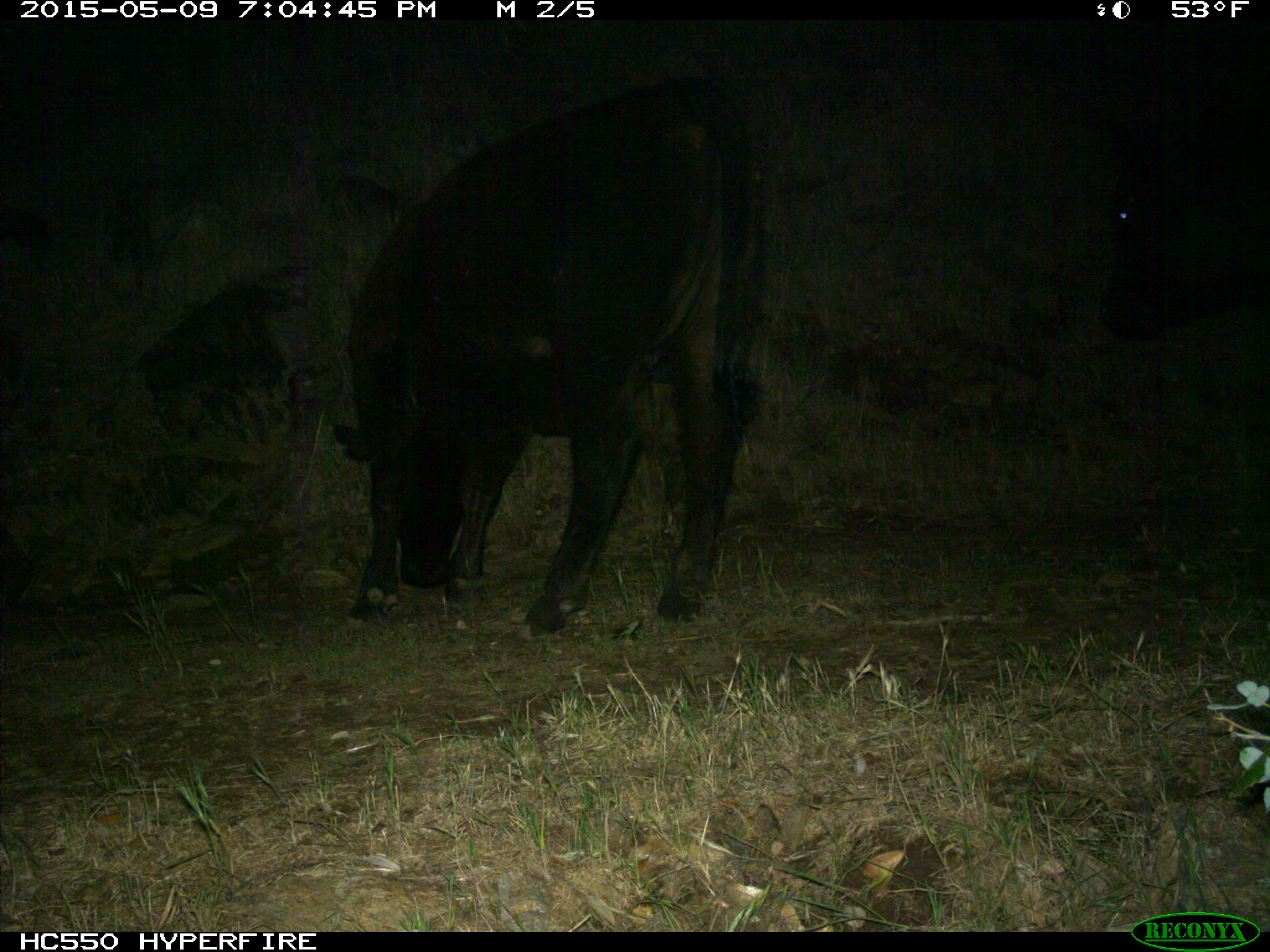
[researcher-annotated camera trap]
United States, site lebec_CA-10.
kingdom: Animalia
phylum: Chordata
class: Mammalia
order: Artiodactyla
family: Bovidae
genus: Bos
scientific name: Bos taurus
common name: domestic cow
Bos taurus (domestic cow).